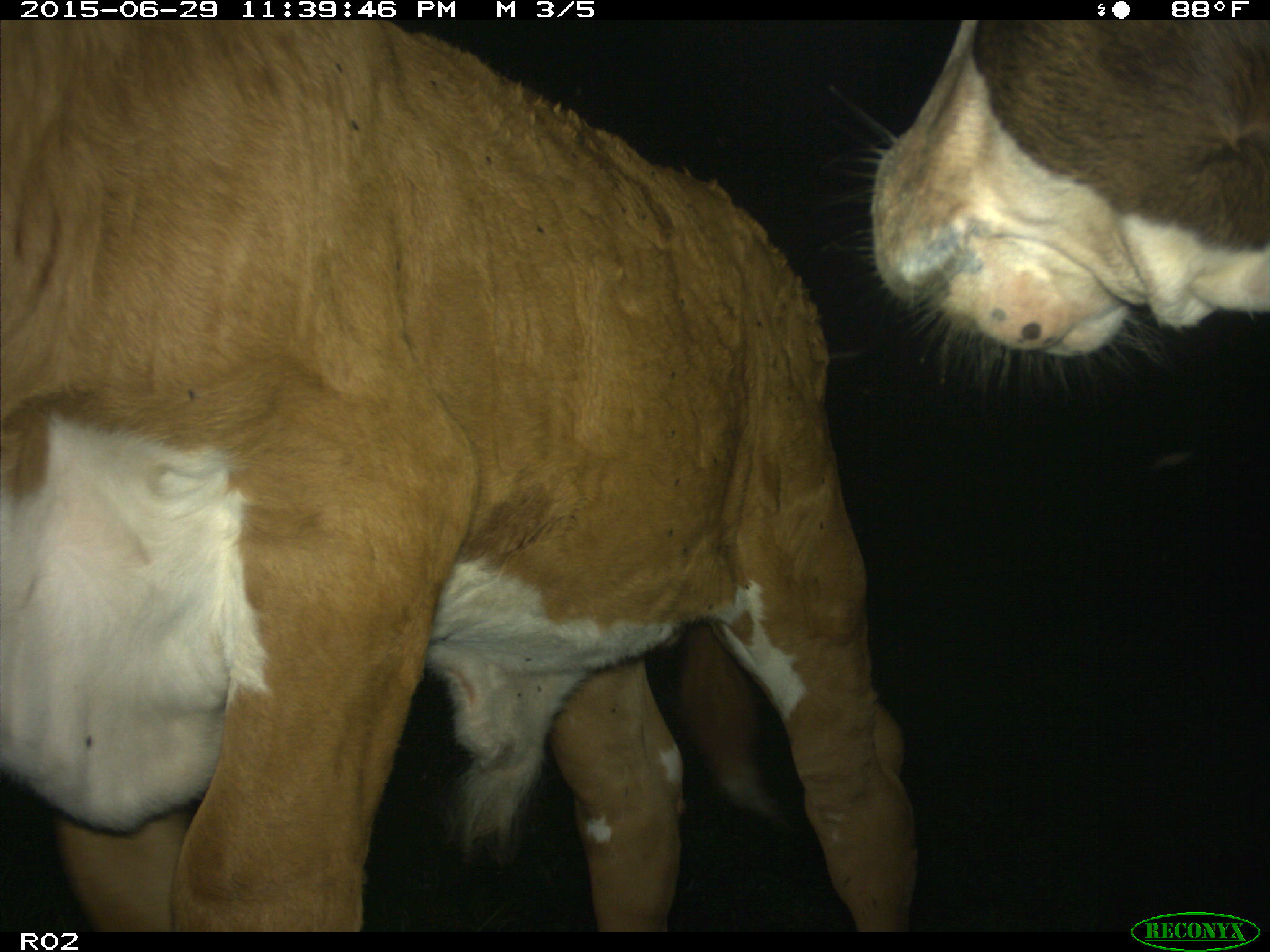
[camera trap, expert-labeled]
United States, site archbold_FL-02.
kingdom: Animalia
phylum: Chordata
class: Mammalia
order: Artiodactyla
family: Bovidae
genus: Bos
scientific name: Bos taurus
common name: domestic cow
Bos taurus (domestic cow).